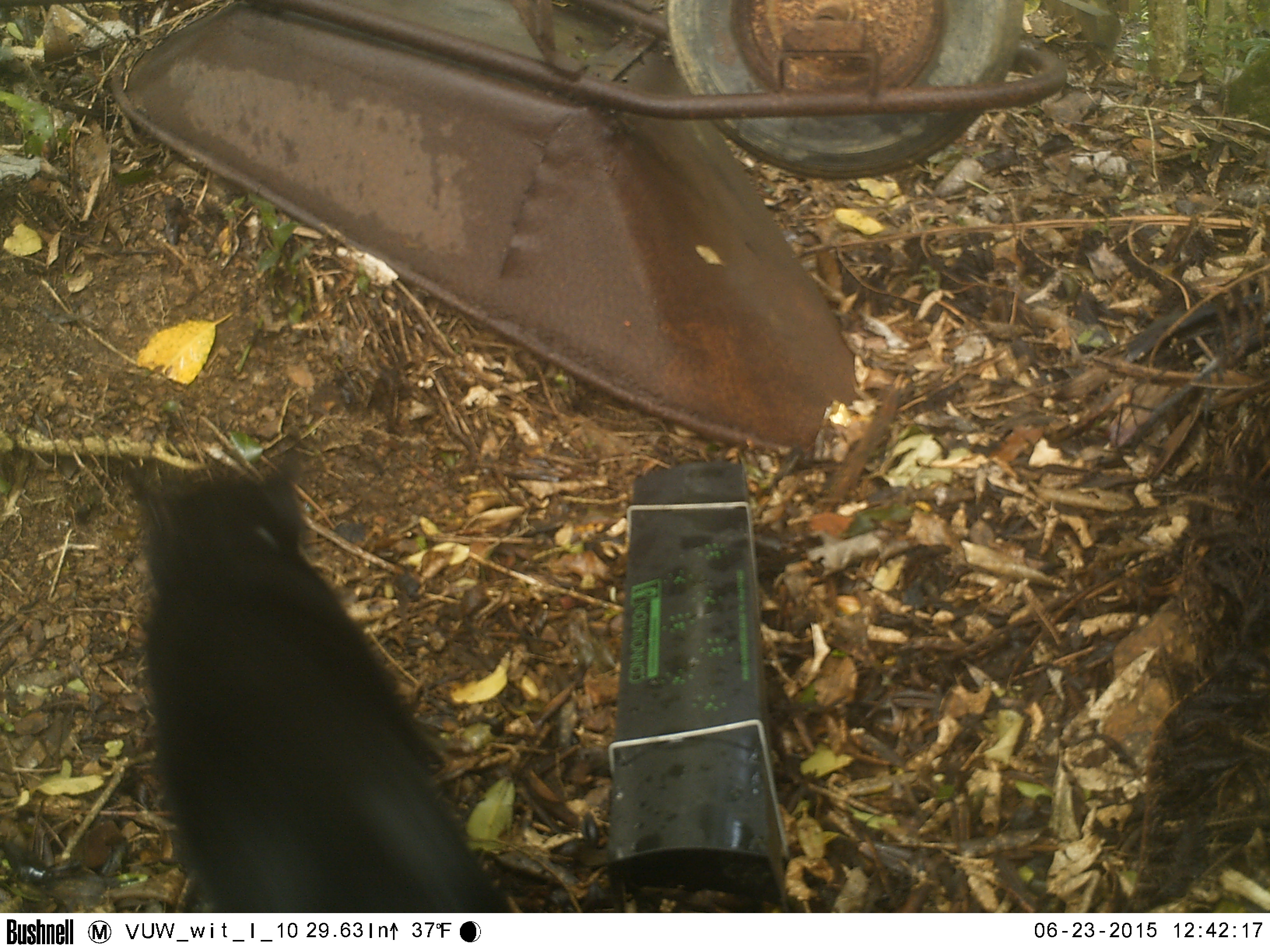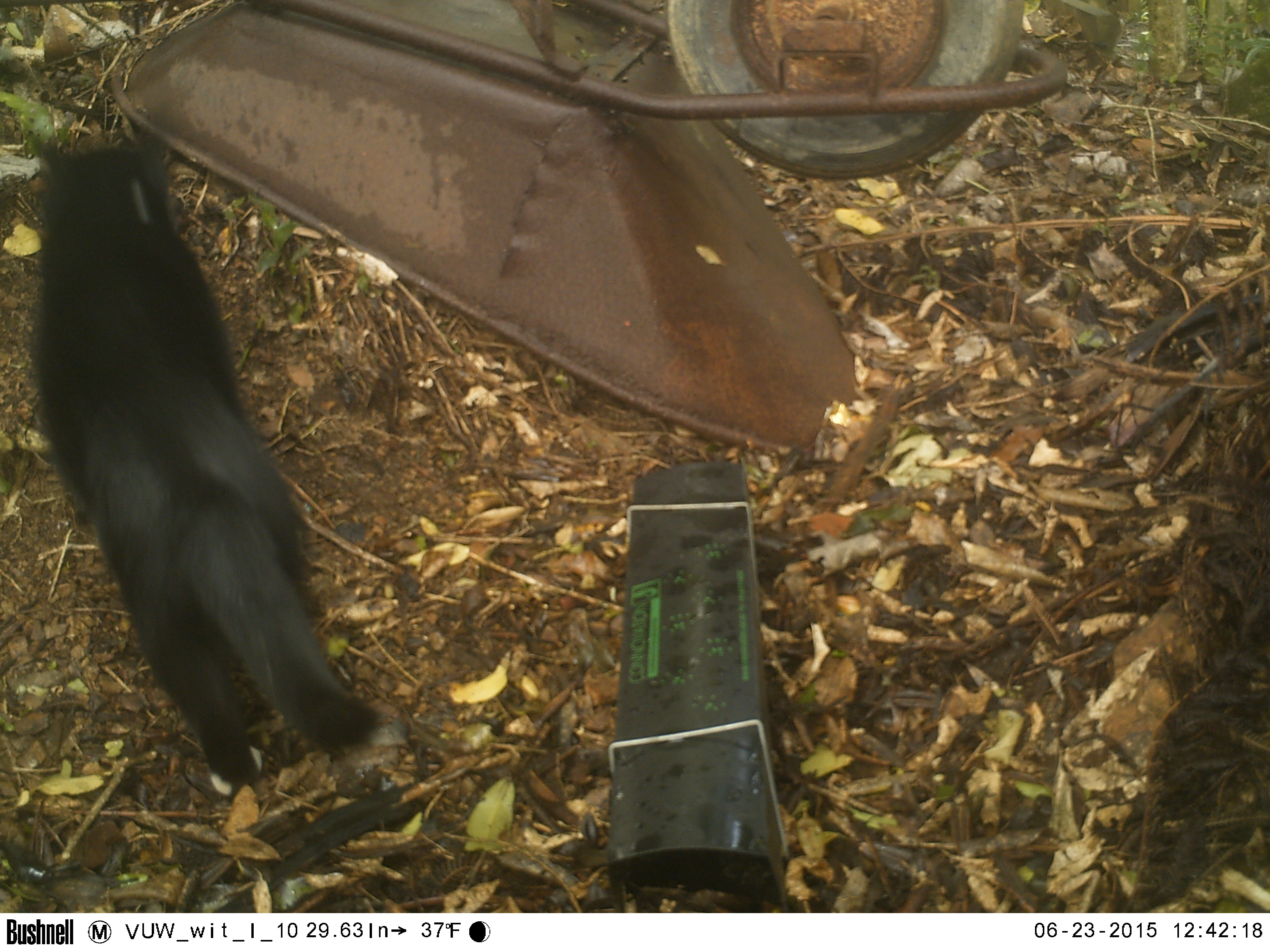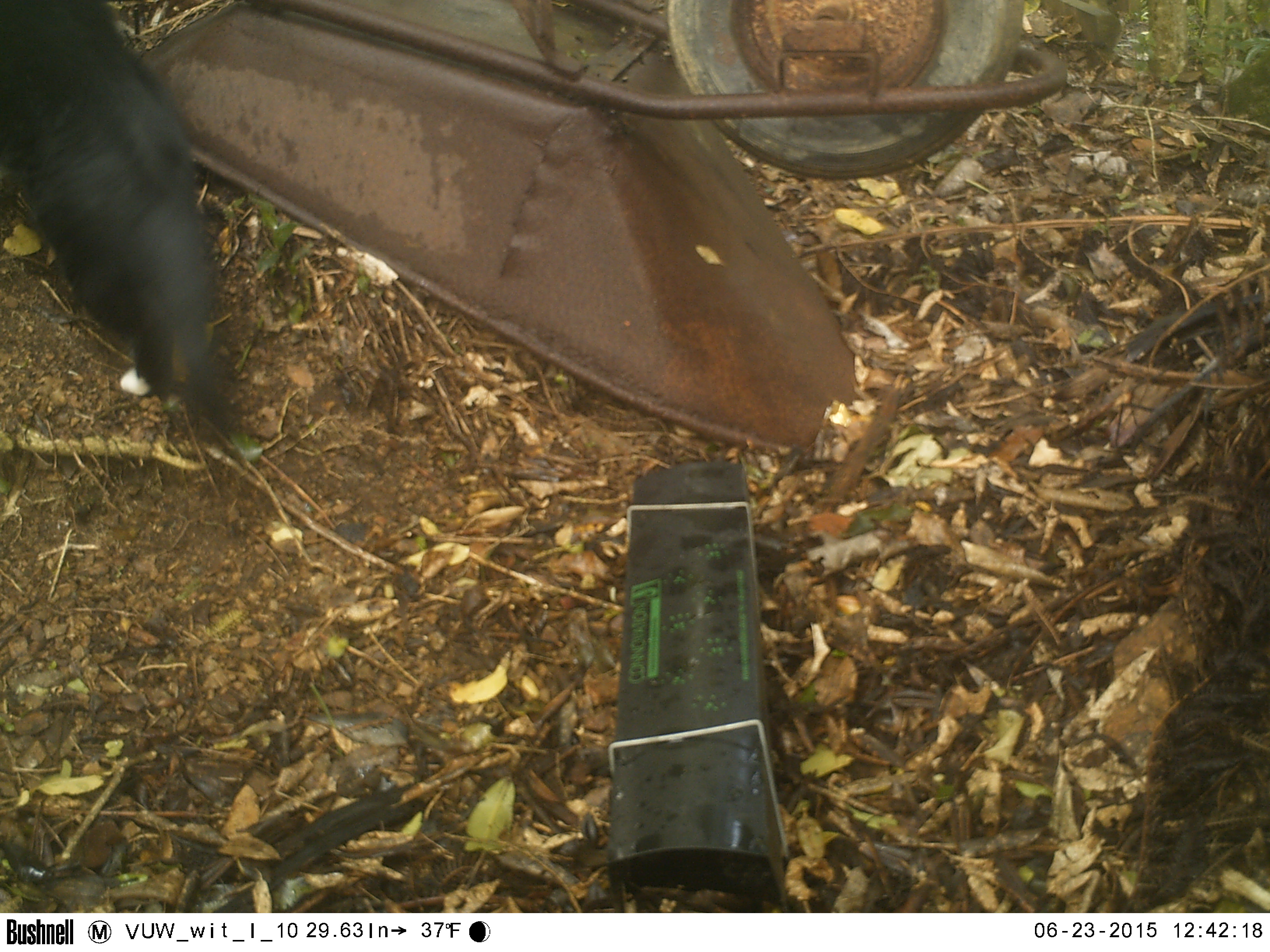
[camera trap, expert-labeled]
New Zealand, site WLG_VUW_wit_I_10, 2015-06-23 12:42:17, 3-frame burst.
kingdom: Animalia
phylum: Chordata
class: Mammalia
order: Carnivora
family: Felidae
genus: Felis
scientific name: Felis catus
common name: domestic cat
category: cat